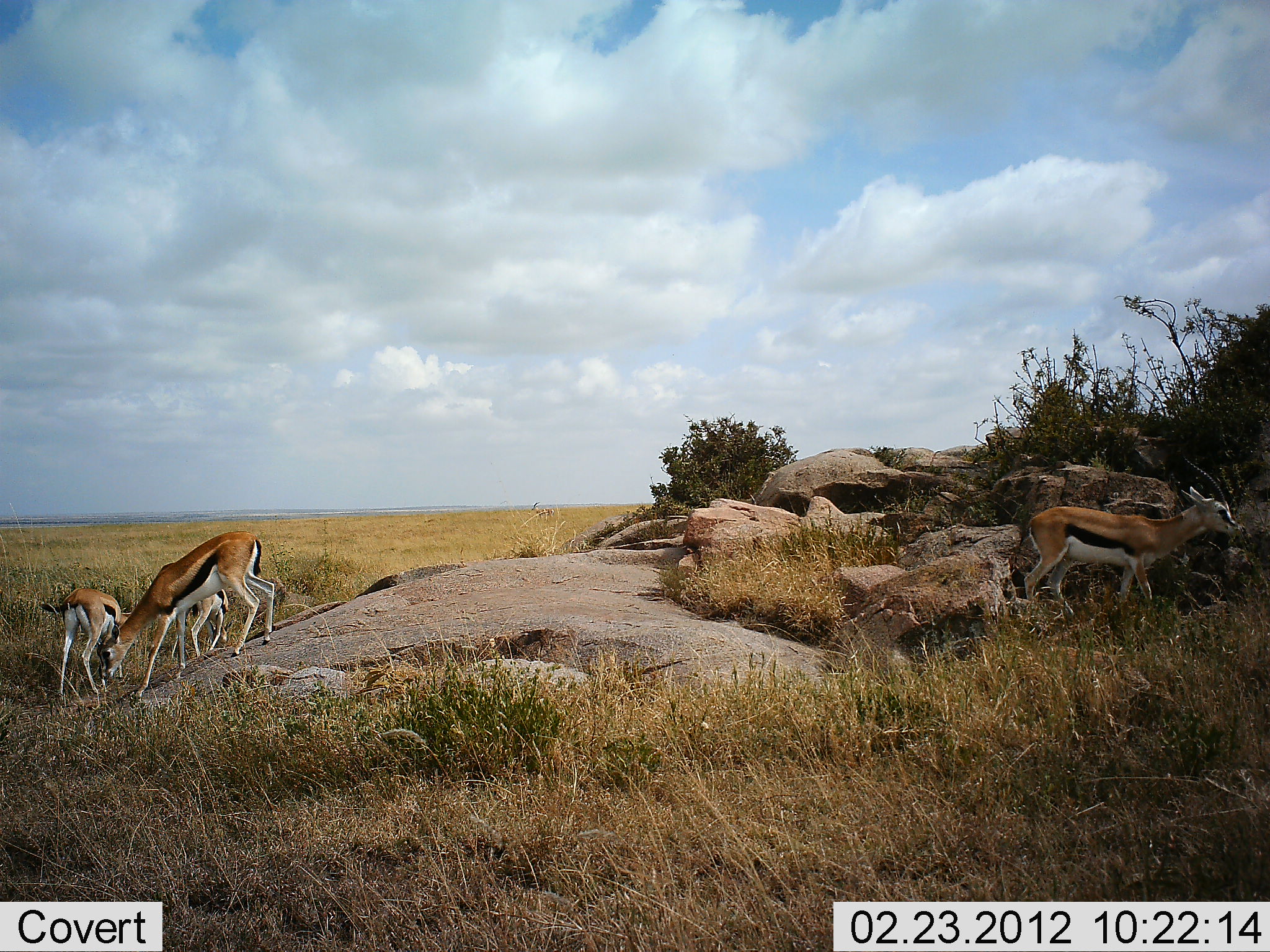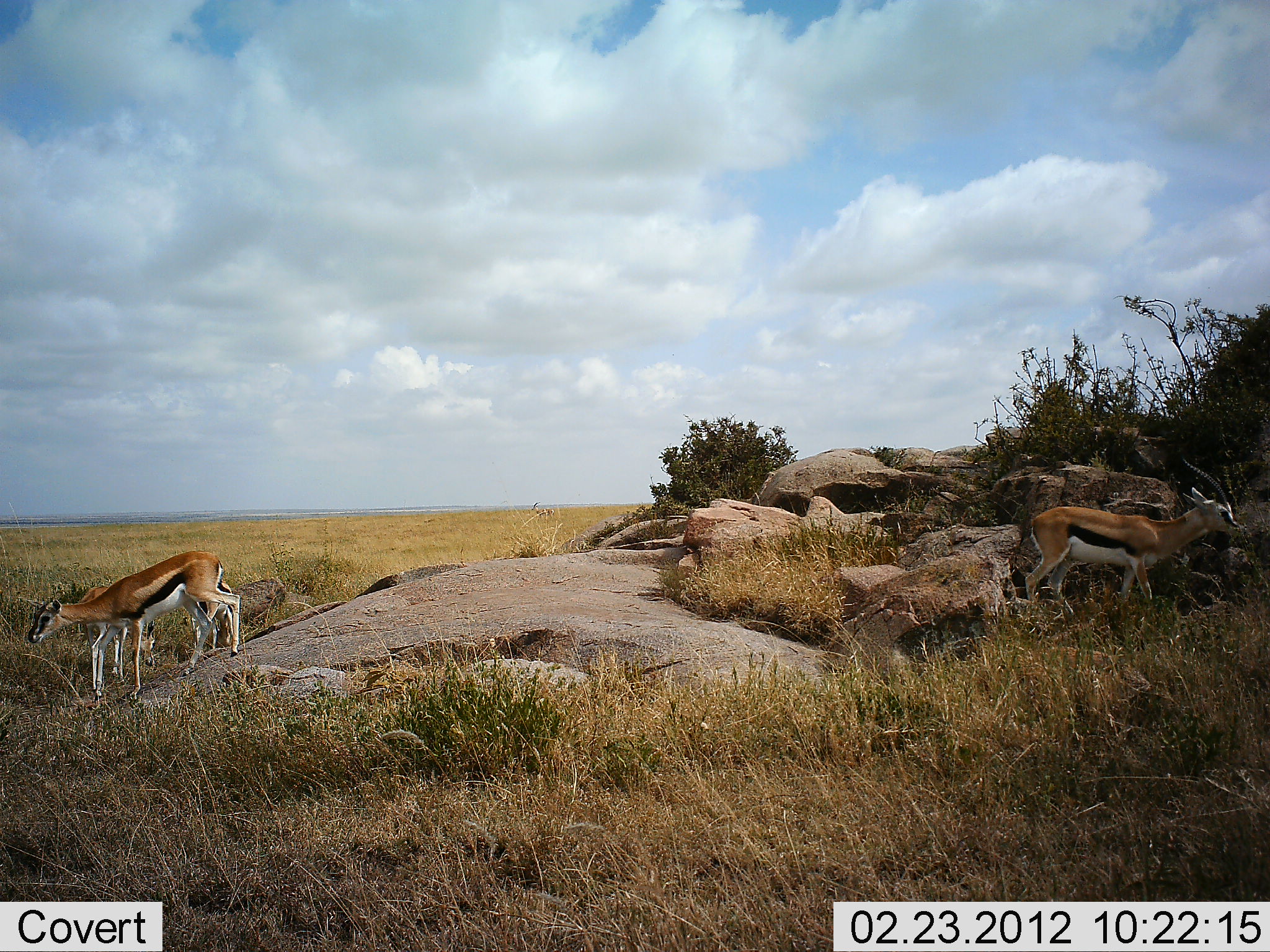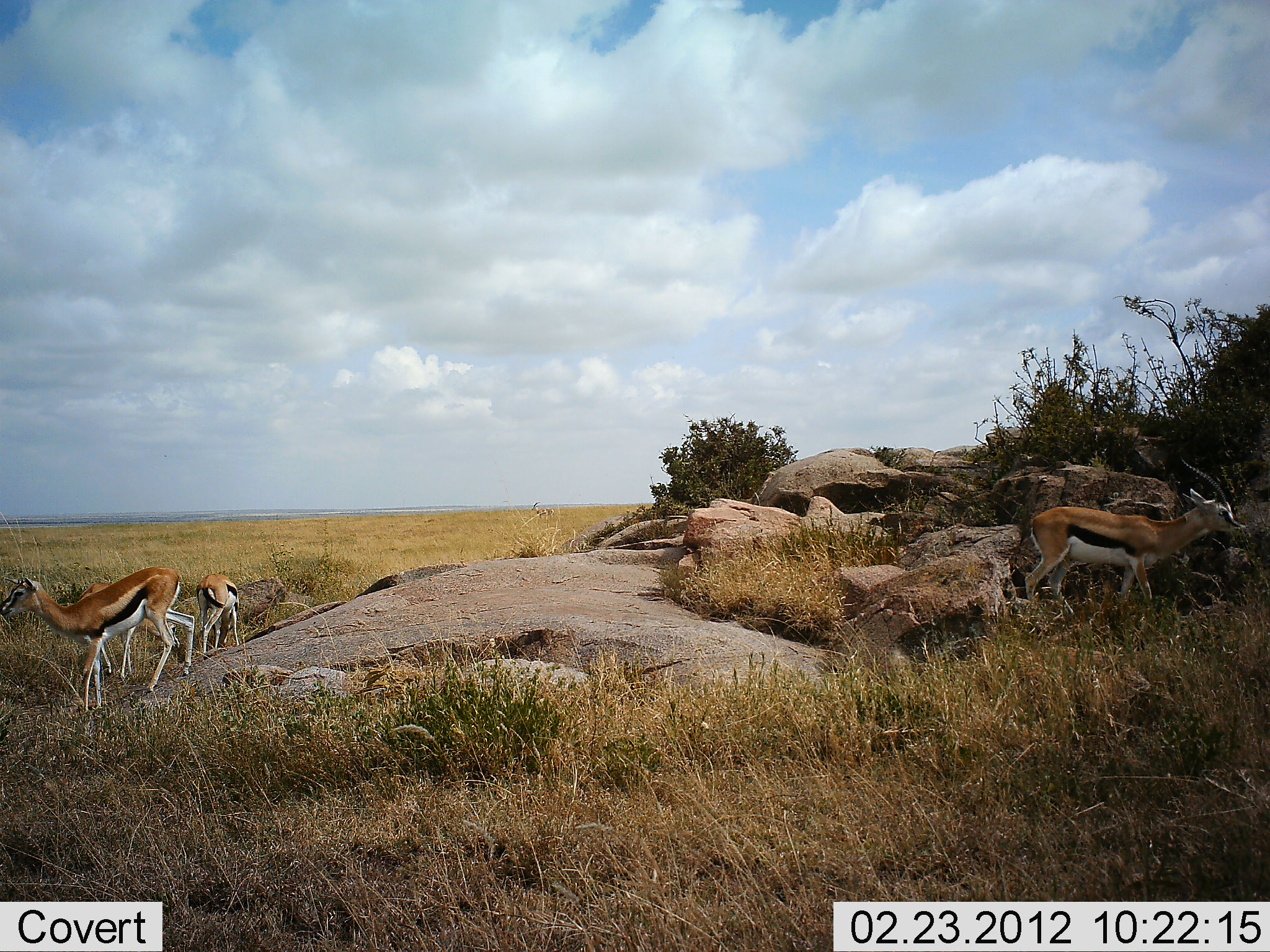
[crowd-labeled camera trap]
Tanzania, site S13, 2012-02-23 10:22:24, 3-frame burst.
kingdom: Animalia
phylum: Chordata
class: Mammalia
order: Artiodactyla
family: Bovidae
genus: Eudorcas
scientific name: Eudorcas thomsonii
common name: thomson's gazelle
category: gazellethomsons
Gazellethomsons (thomson's gazelle) (Eudorcas thomsonii), count 4. Behavior (volunteer vote fractions): standing 47%, resting 0%, moving 76%, interacting 0%. Young present (vote fraction): 12%. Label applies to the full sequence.